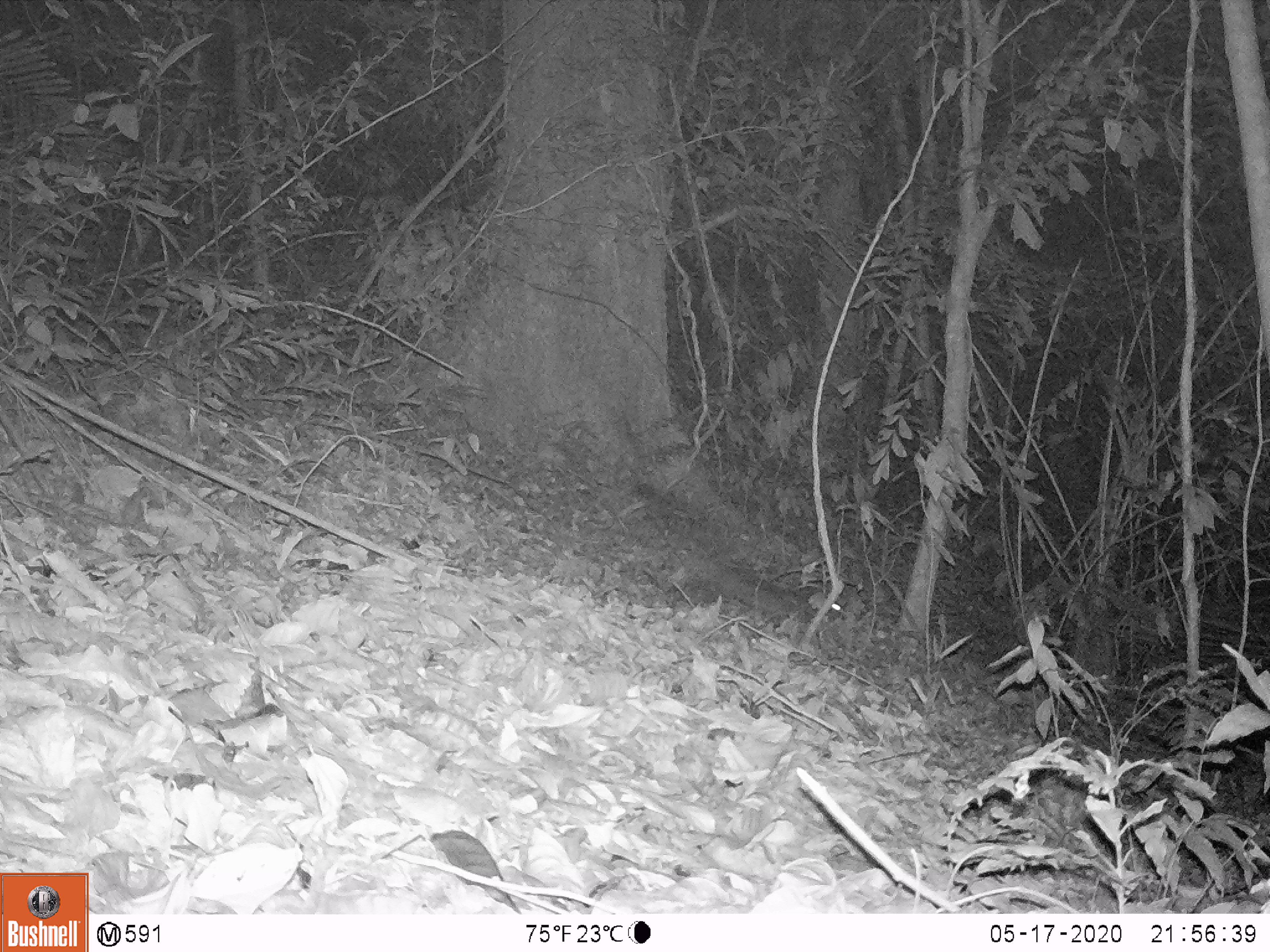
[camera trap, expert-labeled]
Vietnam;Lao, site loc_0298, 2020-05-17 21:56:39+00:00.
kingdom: Animalia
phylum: Chordata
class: Mammalia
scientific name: Mammalia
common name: mammal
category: unidentified small mammal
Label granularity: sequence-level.